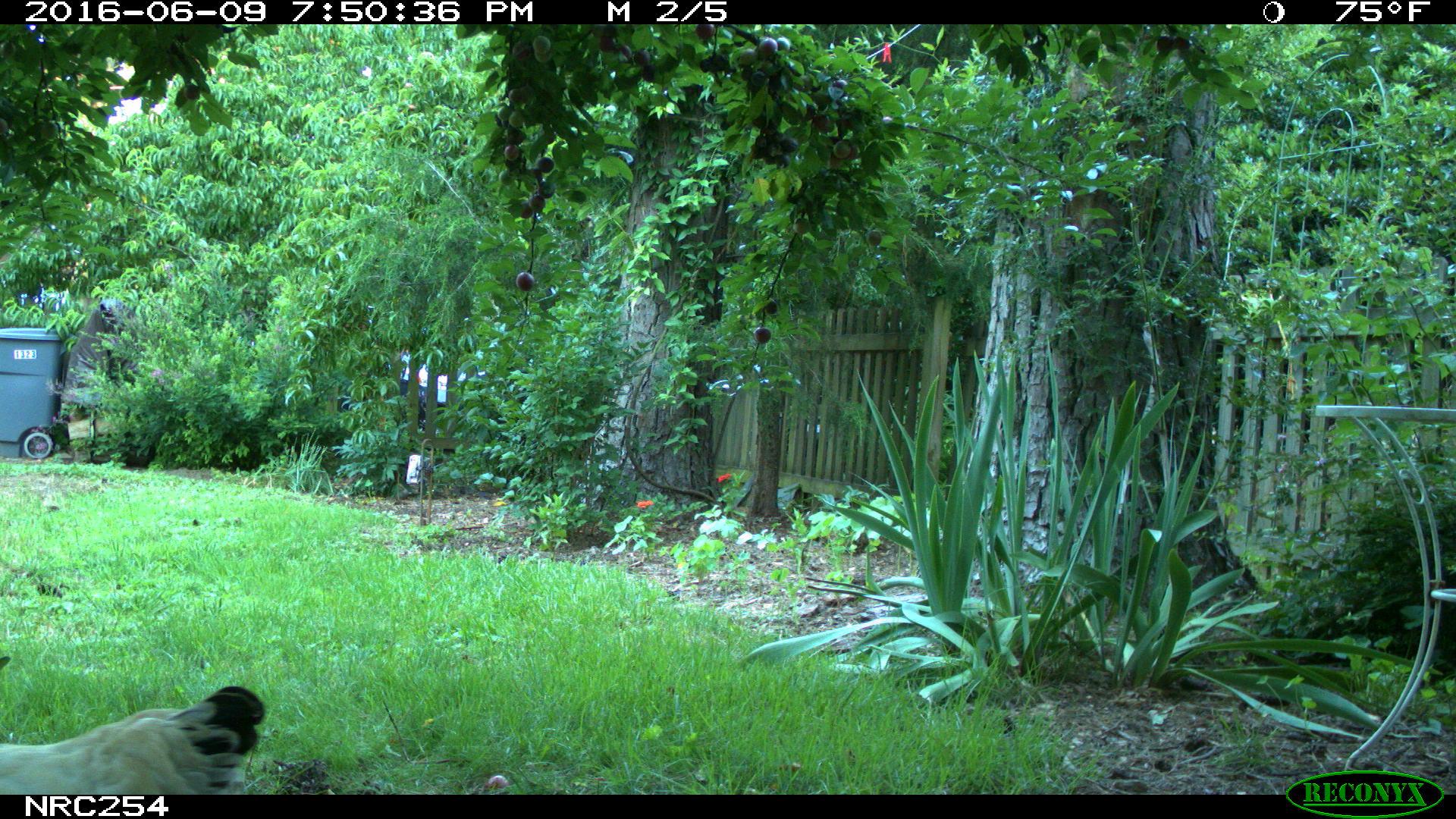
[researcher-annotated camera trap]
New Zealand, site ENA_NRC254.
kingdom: Animalia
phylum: Chordata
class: Aves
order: Galliformes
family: Phasianidae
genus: Gallus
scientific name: Gallus gallus domesticus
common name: chicken